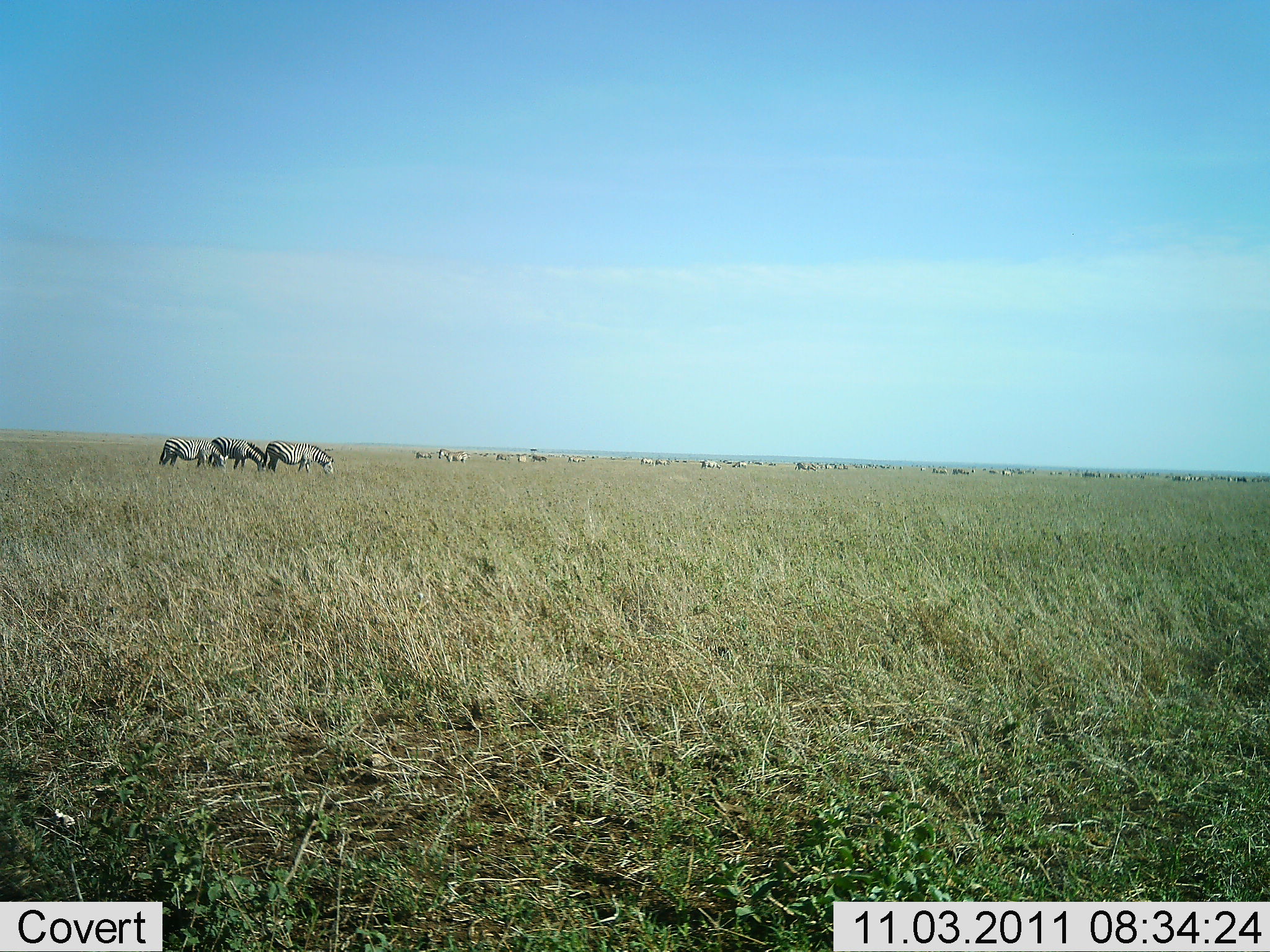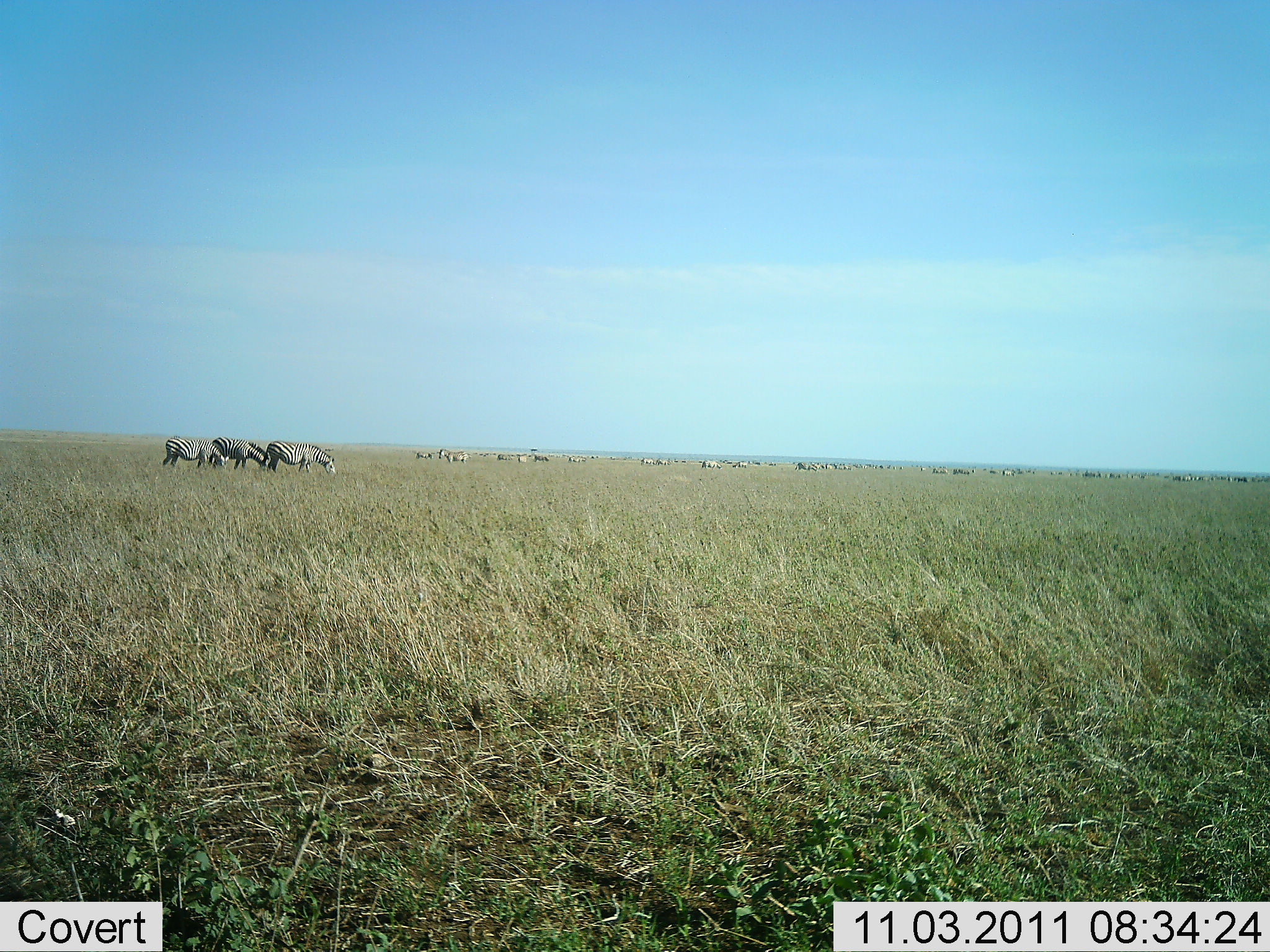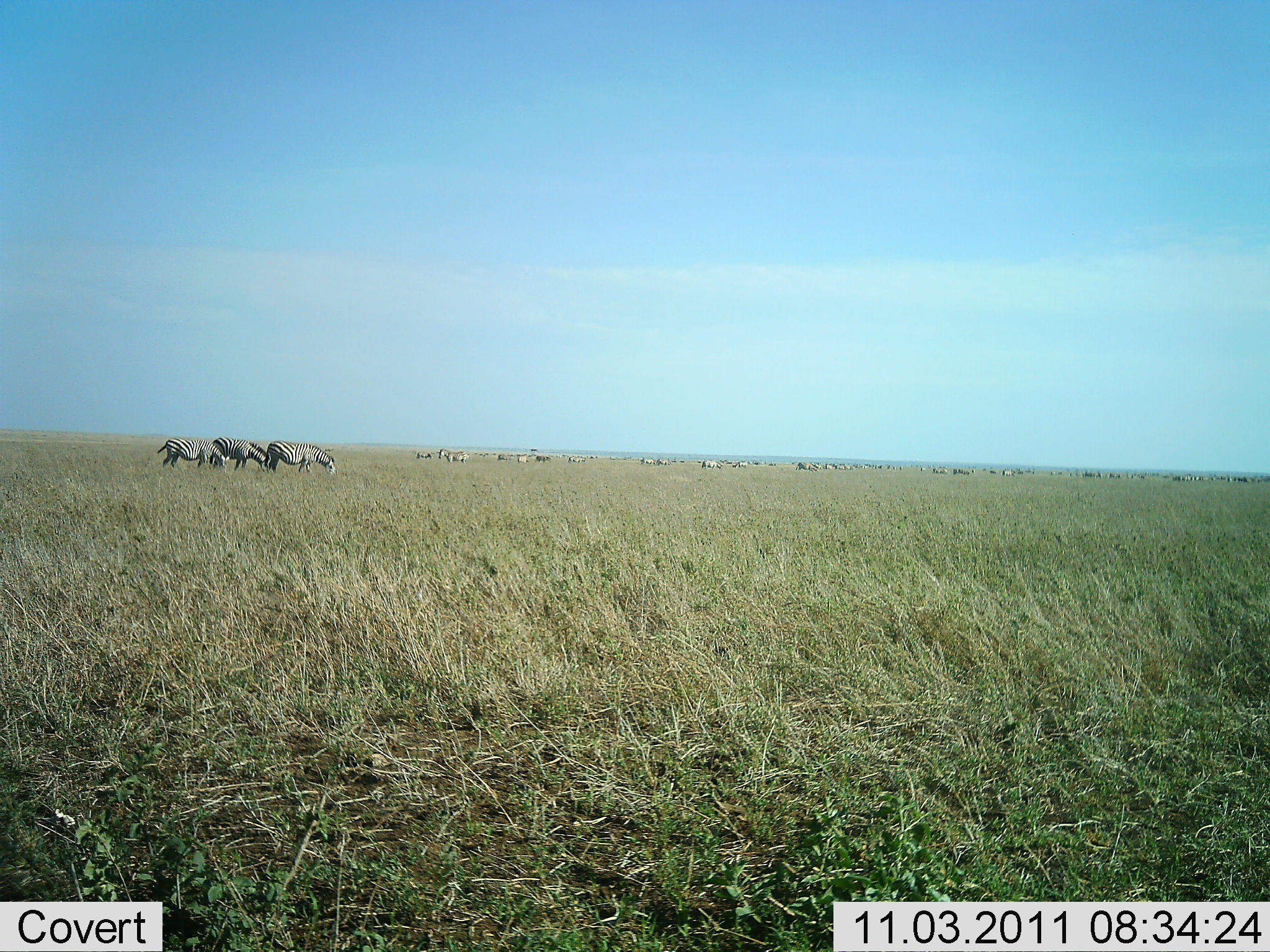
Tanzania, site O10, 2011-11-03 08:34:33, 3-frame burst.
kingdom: Animalia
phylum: Chordata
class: Mammalia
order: Perissodactyla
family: Equidae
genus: Equus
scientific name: Equus quagga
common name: plains zebra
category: zebra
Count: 11-50.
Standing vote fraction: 46%.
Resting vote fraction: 0%.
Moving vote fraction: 23%.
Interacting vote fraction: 0%.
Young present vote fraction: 0%.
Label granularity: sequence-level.